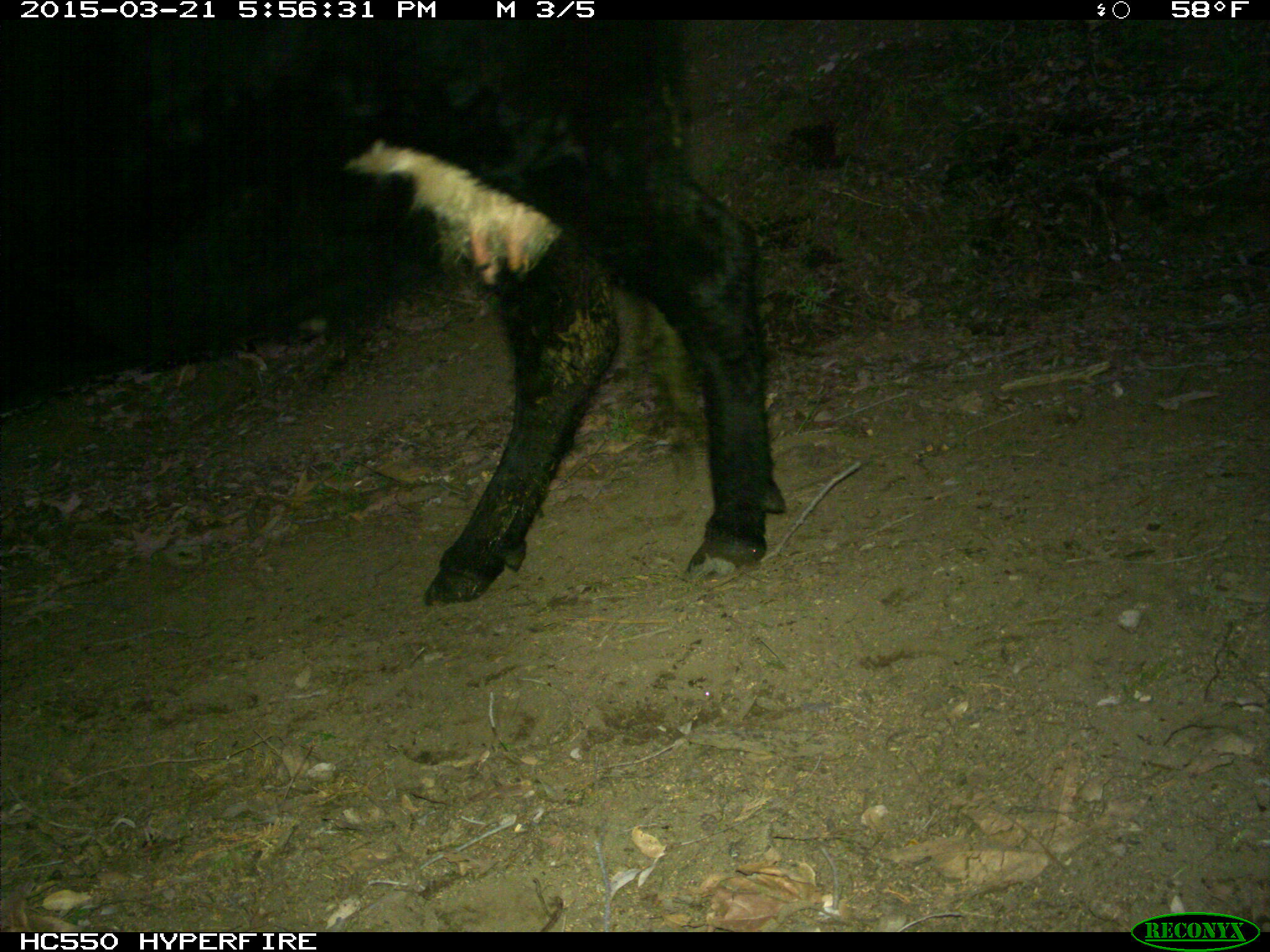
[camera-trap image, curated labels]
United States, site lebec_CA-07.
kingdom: Animalia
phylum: Chordata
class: Mammalia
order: Artiodactyla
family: Bovidae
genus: Bos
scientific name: Bos taurus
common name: domestic cow